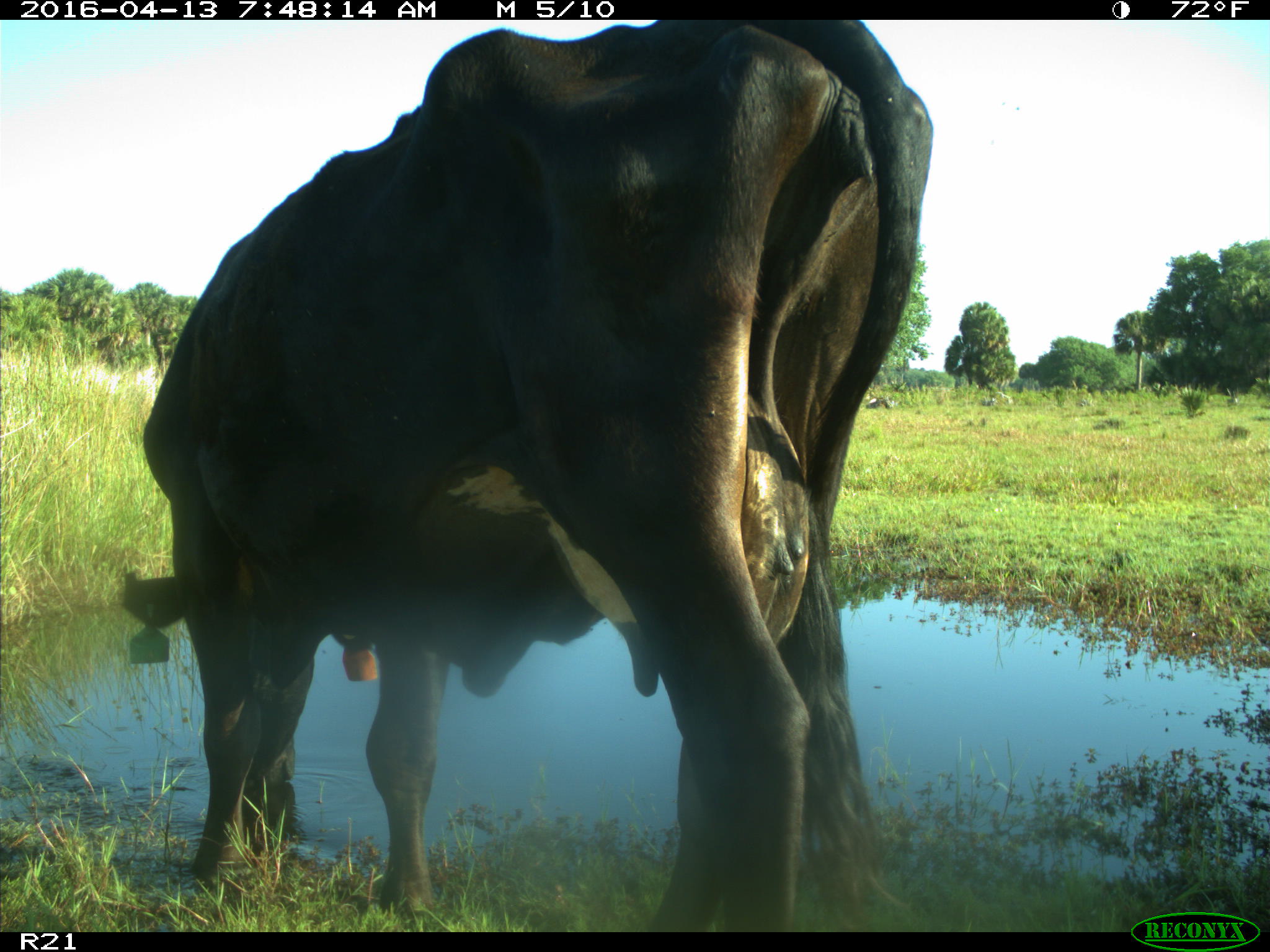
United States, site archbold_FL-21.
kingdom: Animalia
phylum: Chordata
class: Mammalia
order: Artiodactyla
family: Bovidae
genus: Bos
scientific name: Bos taurus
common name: domestic cow